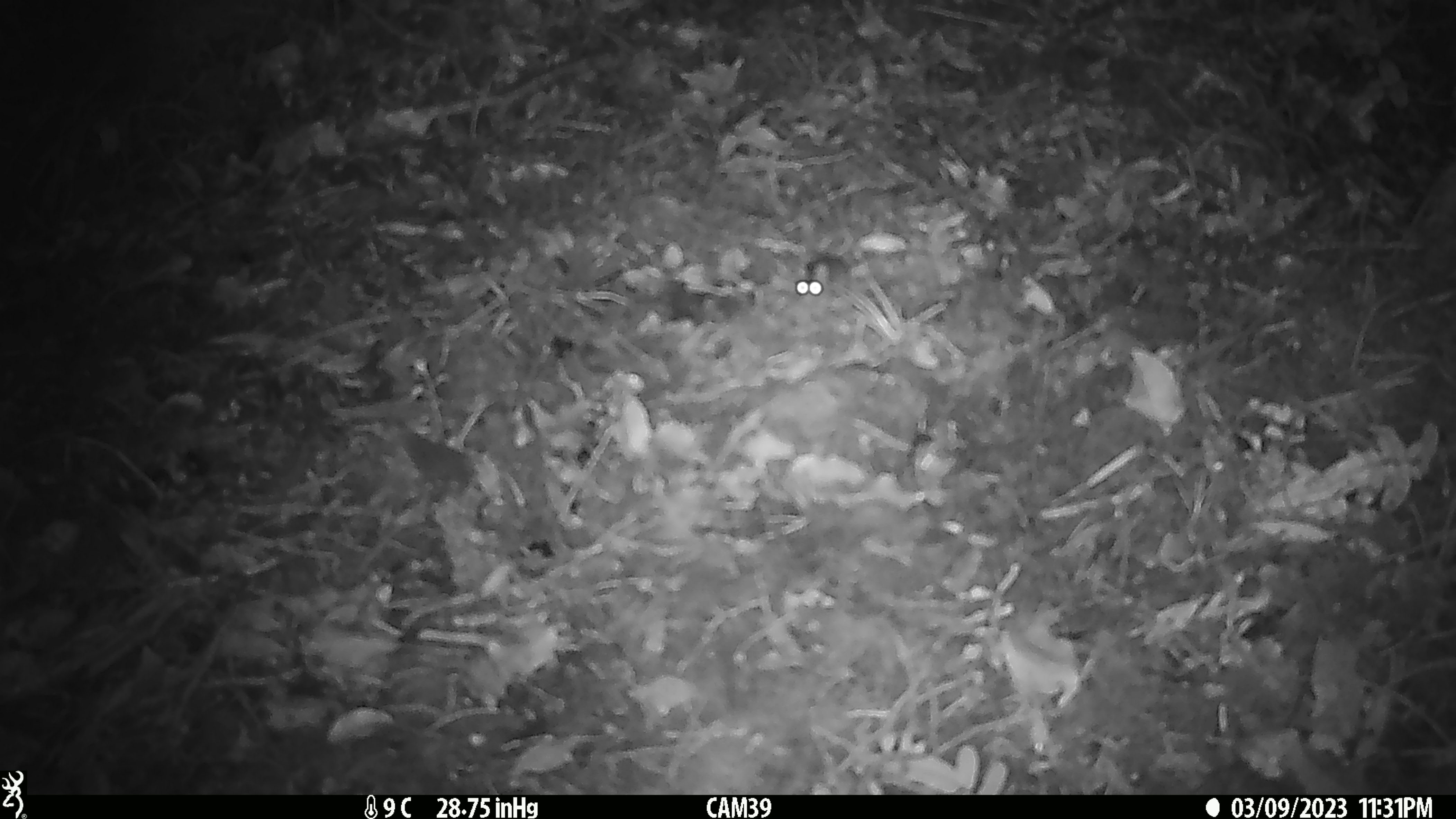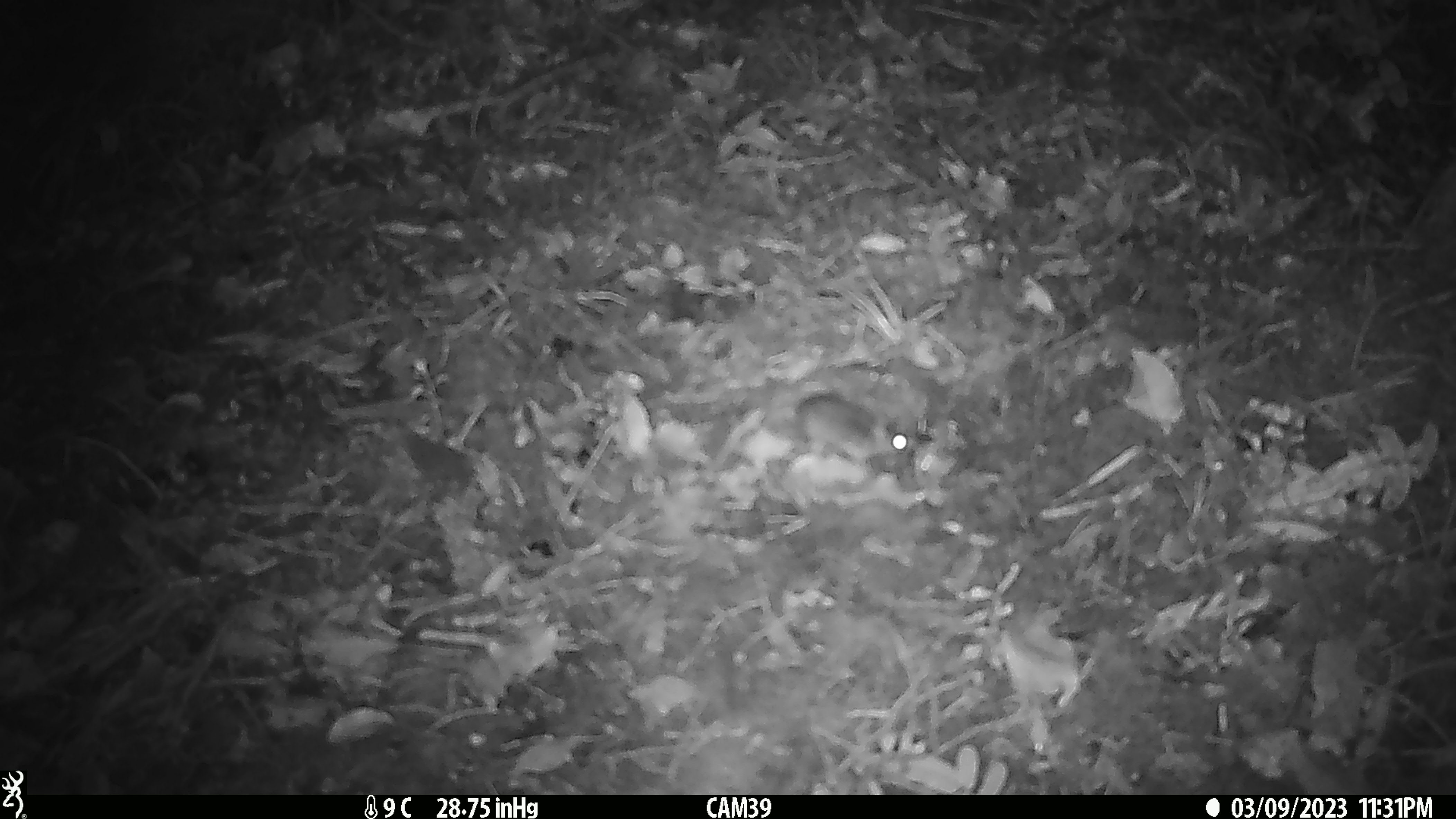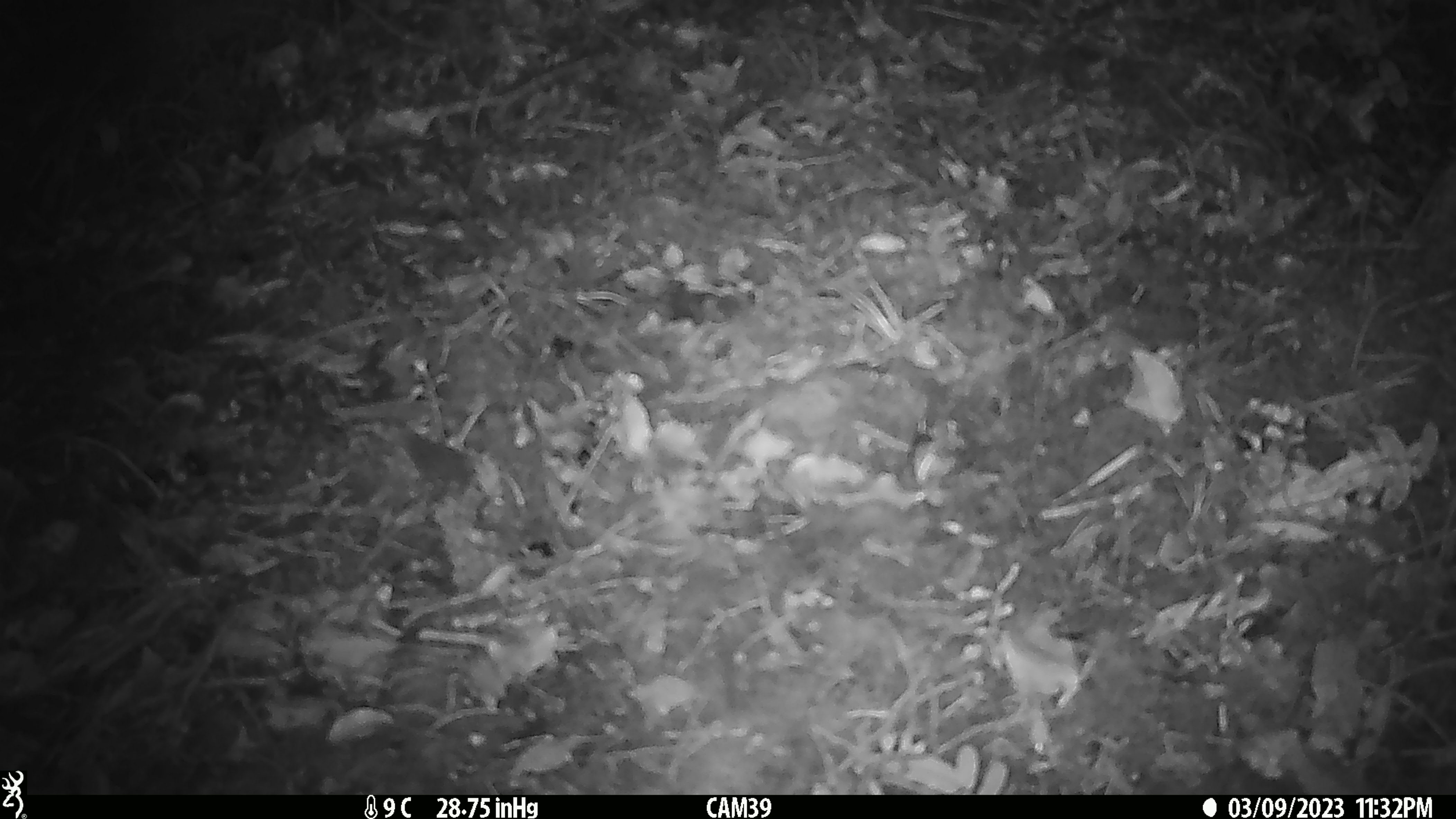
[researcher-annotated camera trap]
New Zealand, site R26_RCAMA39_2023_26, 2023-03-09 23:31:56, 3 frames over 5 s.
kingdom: Animalia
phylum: Chordata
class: Mammalia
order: Rodentia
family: Muridae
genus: Mus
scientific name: Mus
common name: mouse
Mouse (Mus).